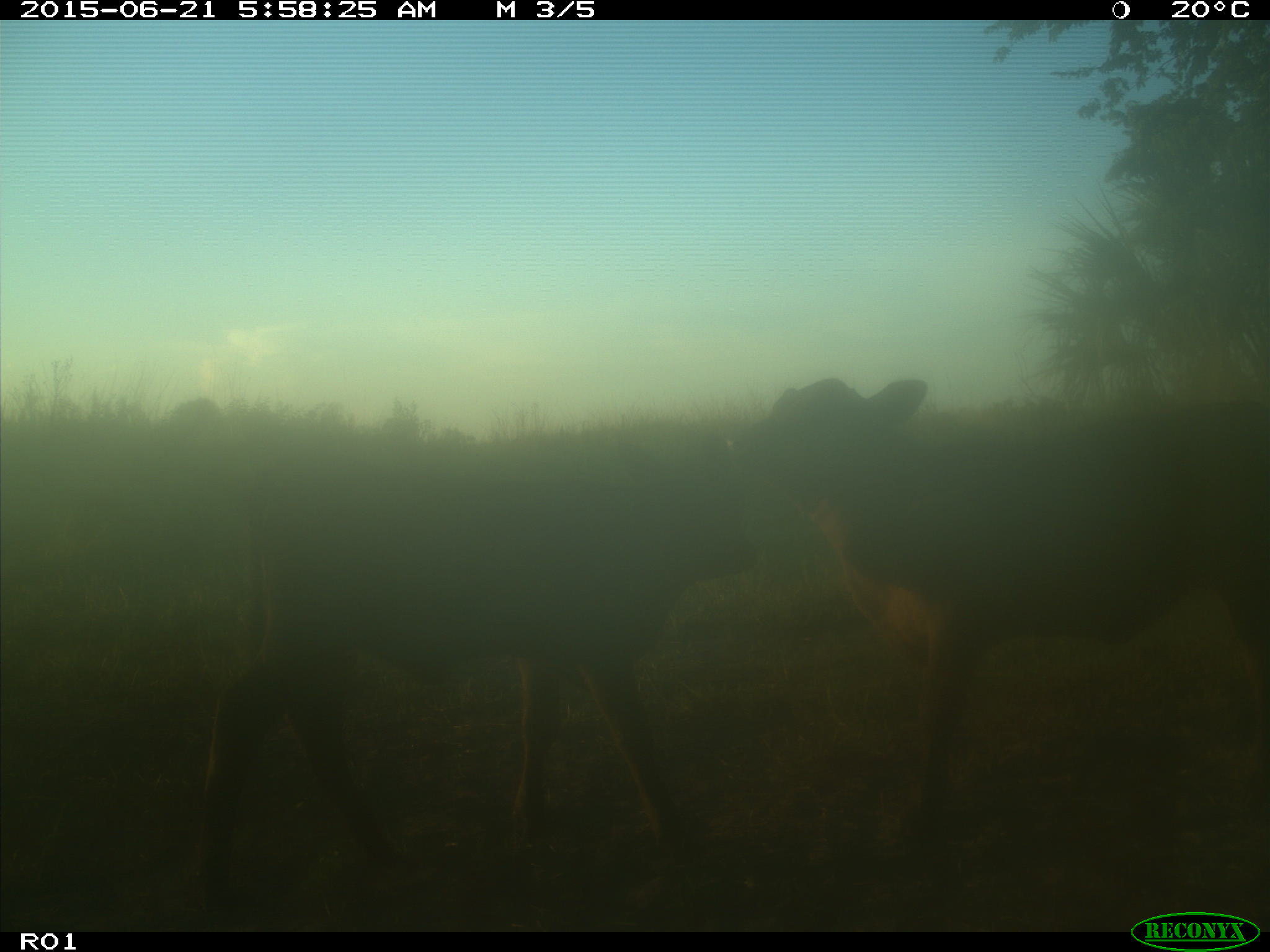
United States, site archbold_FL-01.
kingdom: Animalia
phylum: Chordata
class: Mammalia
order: Artiodactyla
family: Bovidae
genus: Bos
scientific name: Bos taurus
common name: domestic cow